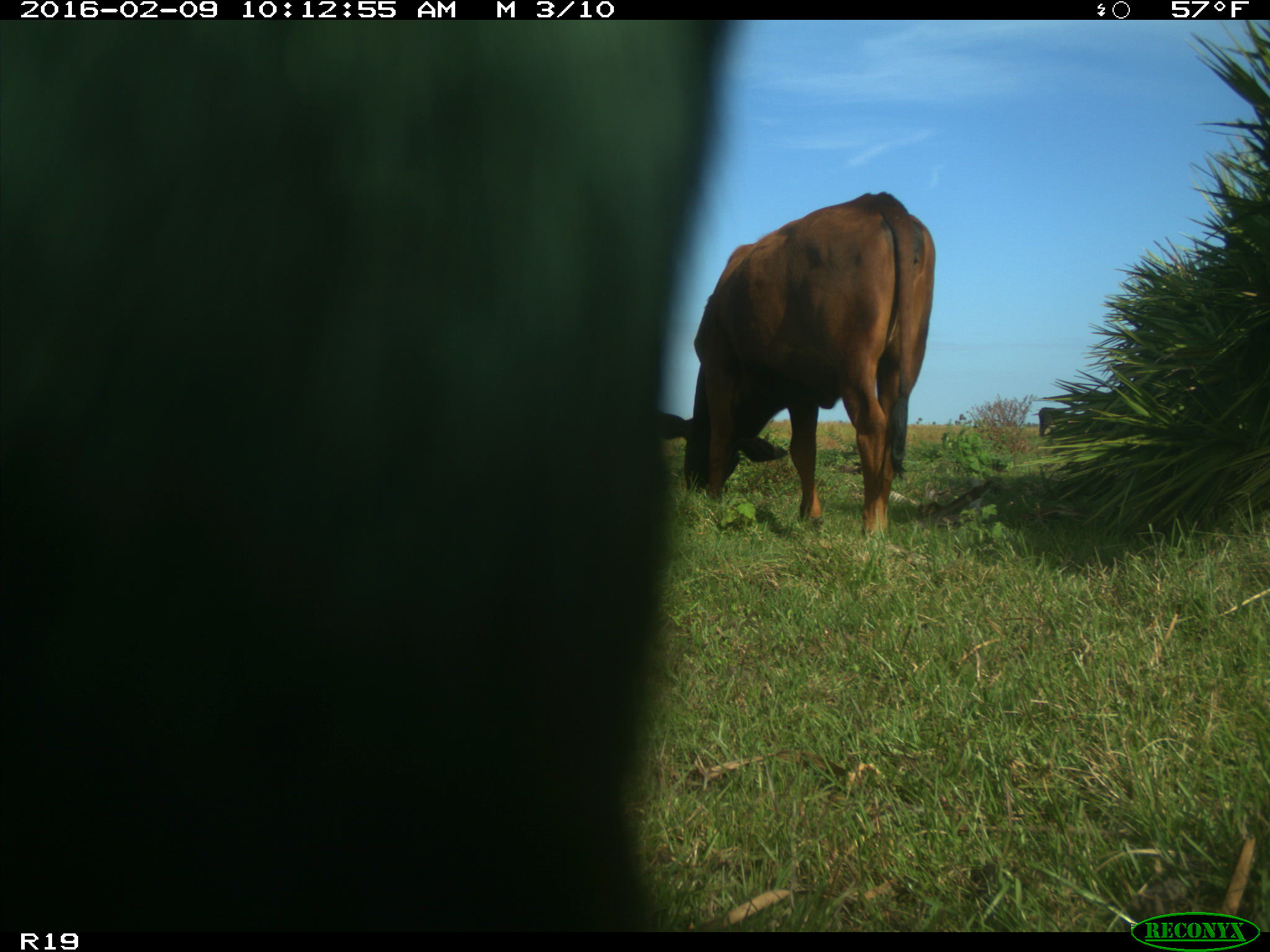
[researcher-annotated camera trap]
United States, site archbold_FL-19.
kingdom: Animalia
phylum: Chordata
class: Mammalia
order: Artiodactyla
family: Bovidae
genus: Bos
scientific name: Bos taurus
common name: domestic cow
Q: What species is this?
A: Bos taurus (domestic cow).